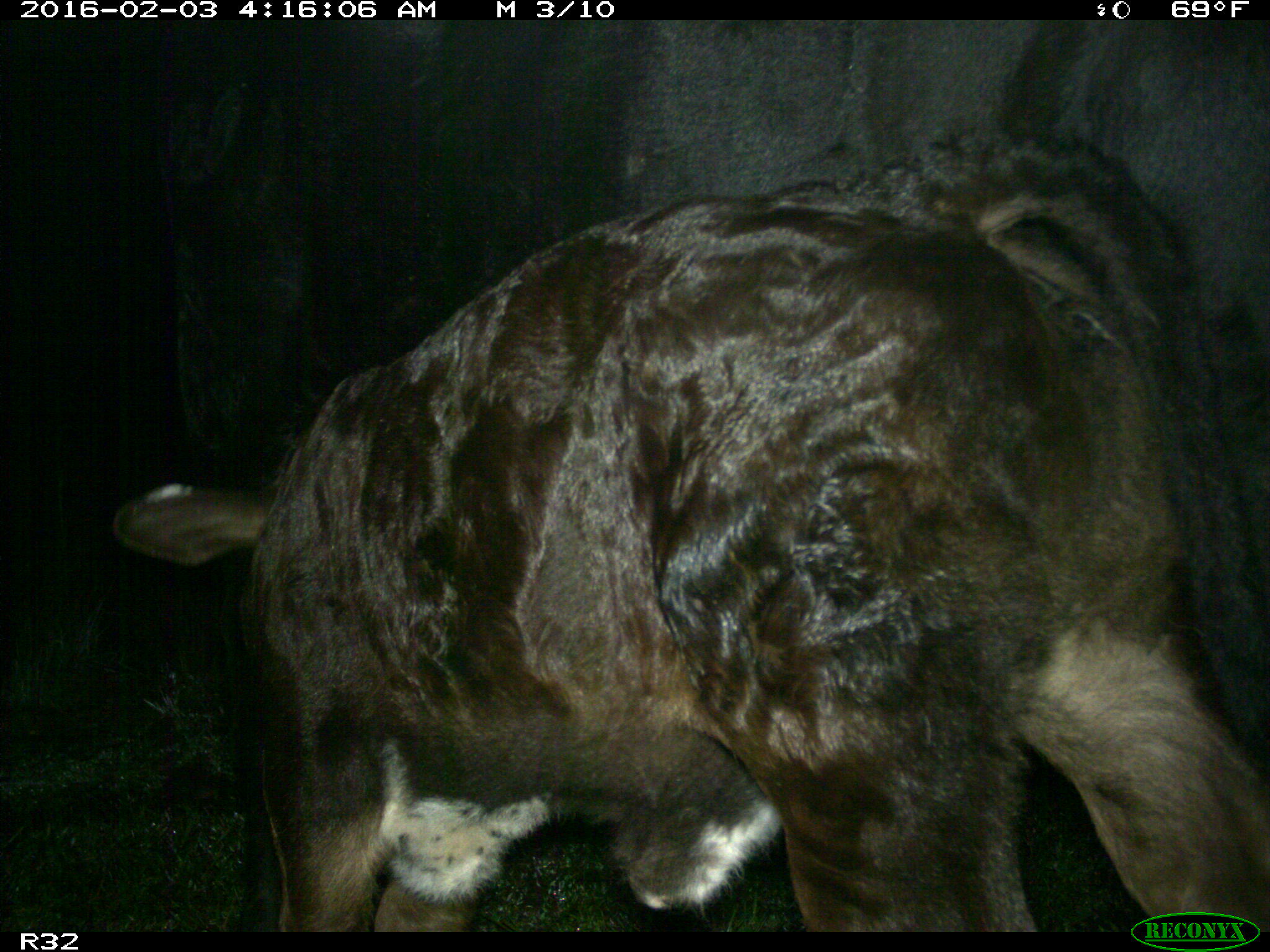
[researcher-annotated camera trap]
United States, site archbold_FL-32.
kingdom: Animalia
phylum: Chordata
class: Mammalia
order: Artiodactyla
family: Bovidae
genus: Bos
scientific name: Bos taurus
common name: domestic cow